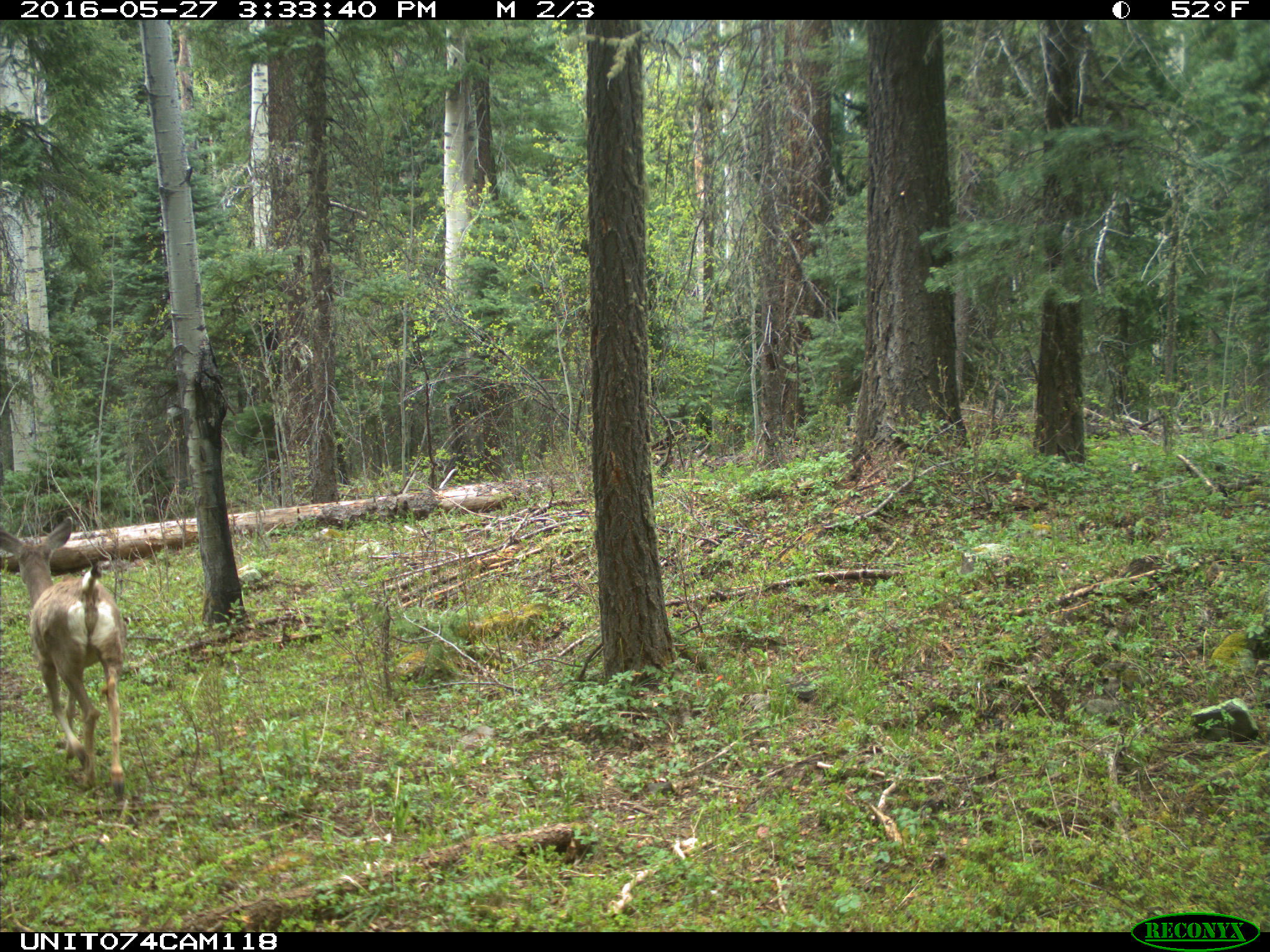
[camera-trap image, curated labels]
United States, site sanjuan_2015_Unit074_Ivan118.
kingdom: Animalia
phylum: Chordata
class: Mammalia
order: Artiodactyla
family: Cervidae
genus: Odocoileus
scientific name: Odocoileus hemionus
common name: mule deer